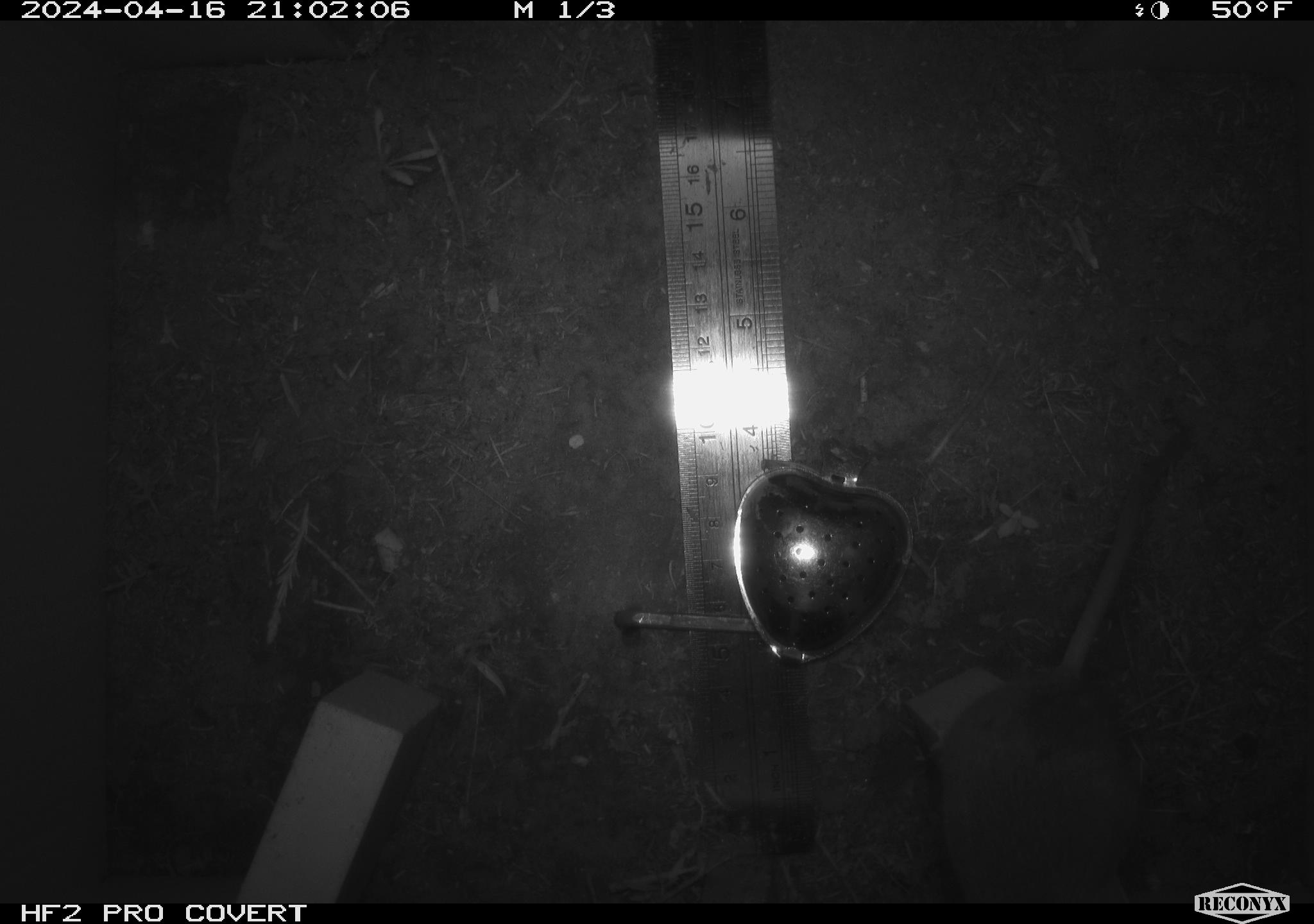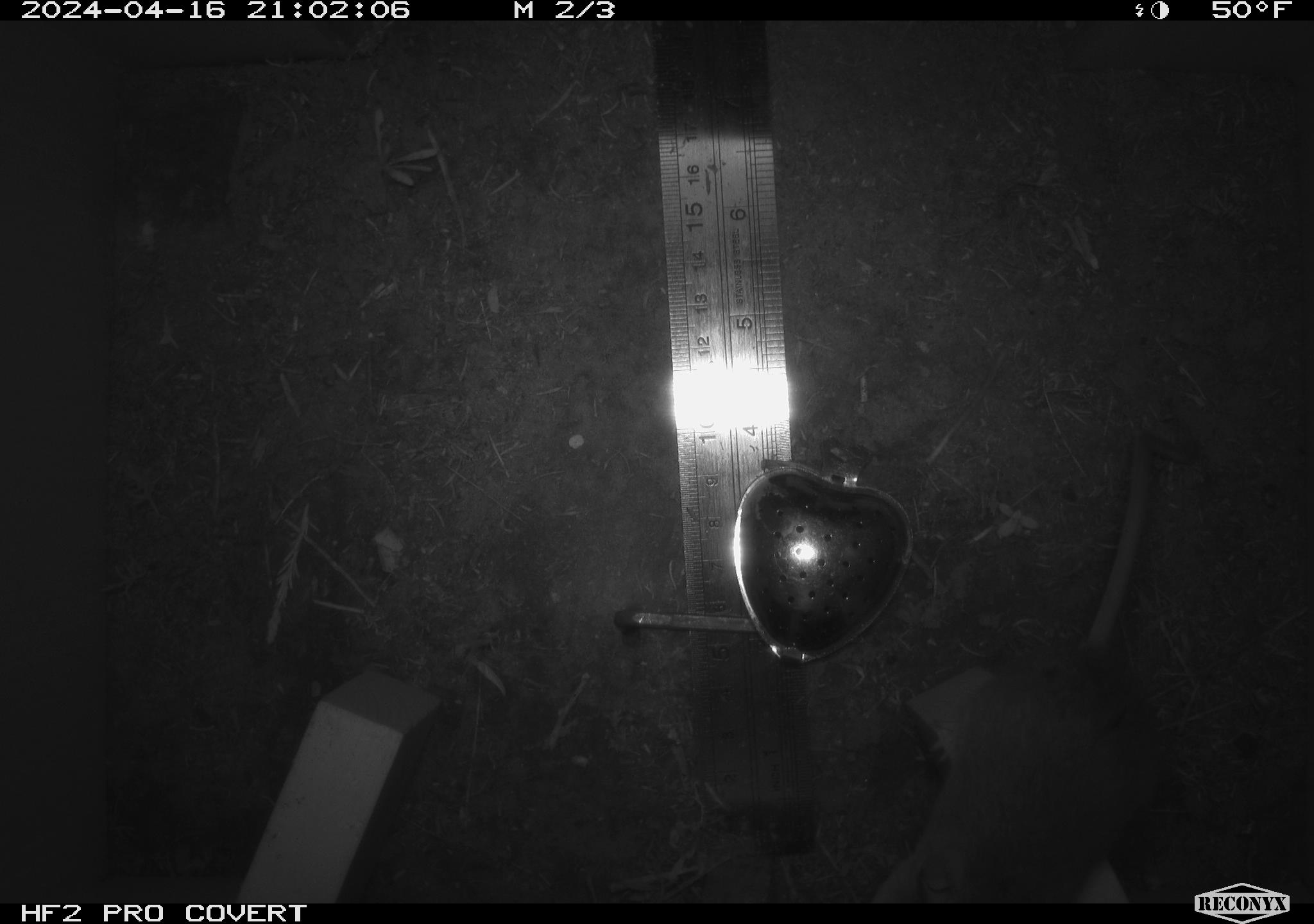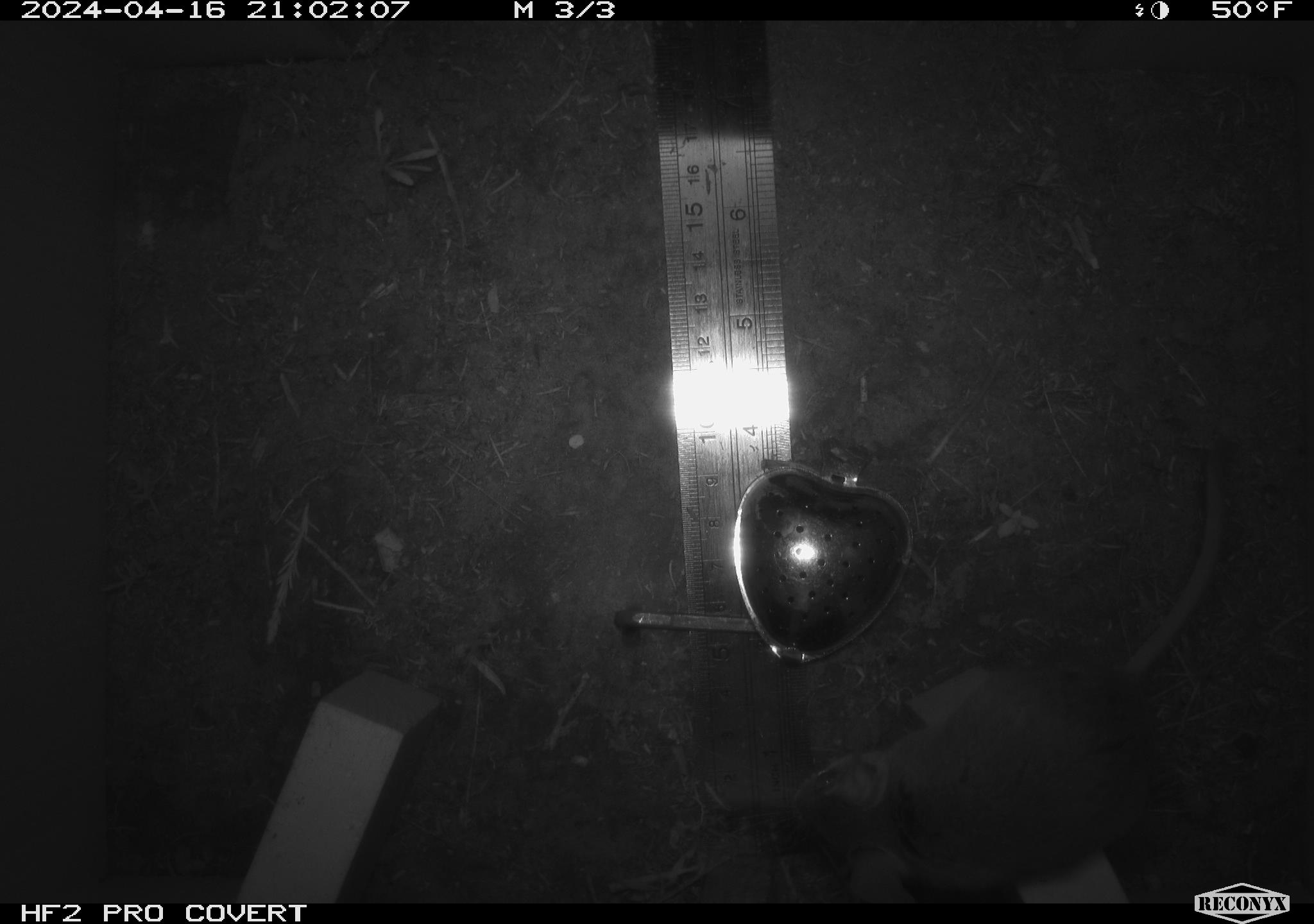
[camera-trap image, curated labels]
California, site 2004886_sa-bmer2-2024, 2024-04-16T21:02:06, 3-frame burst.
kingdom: Animalia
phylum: Chordata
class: Mammalia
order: Rodentia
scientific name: Rodentia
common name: mouse species